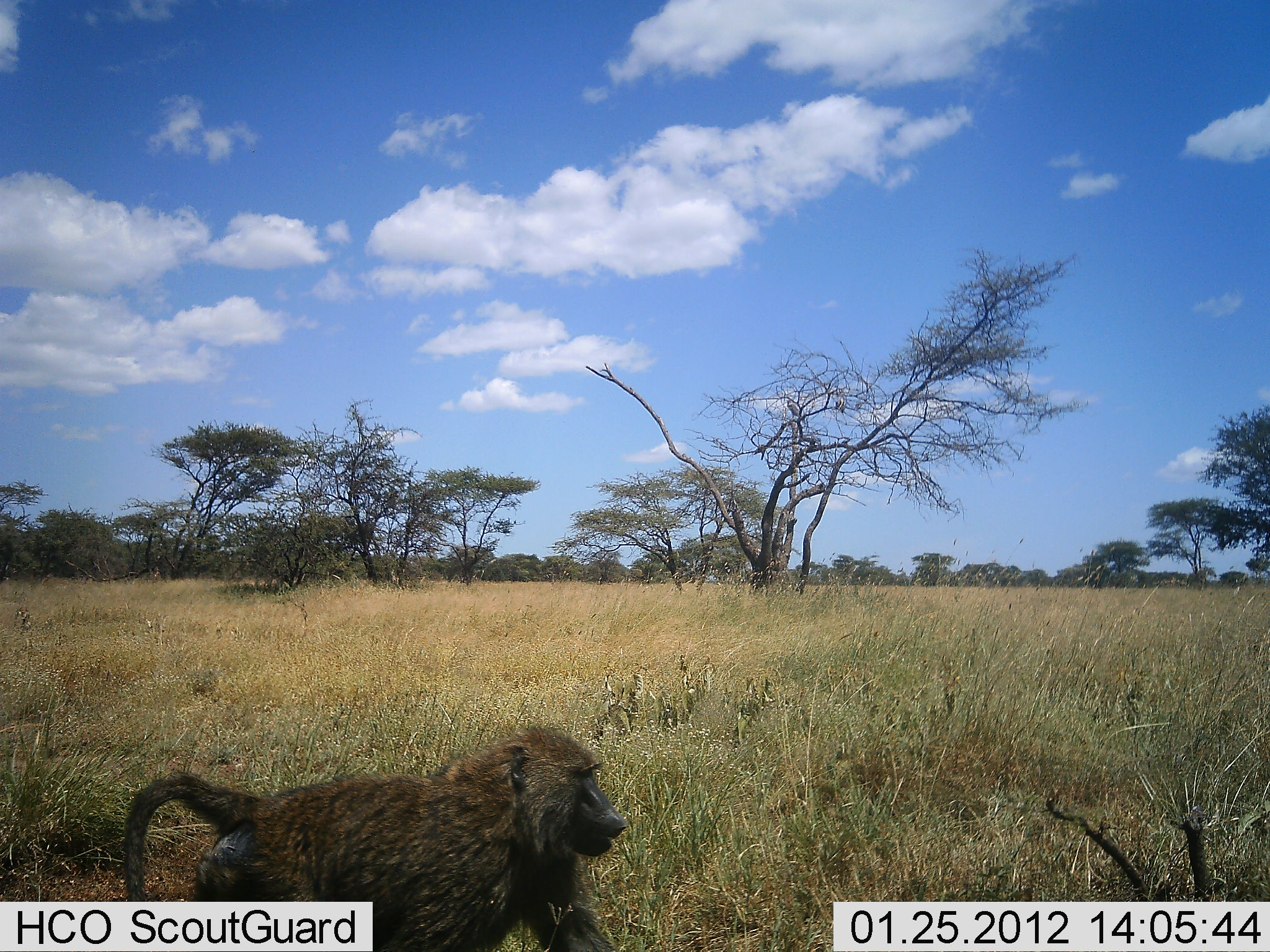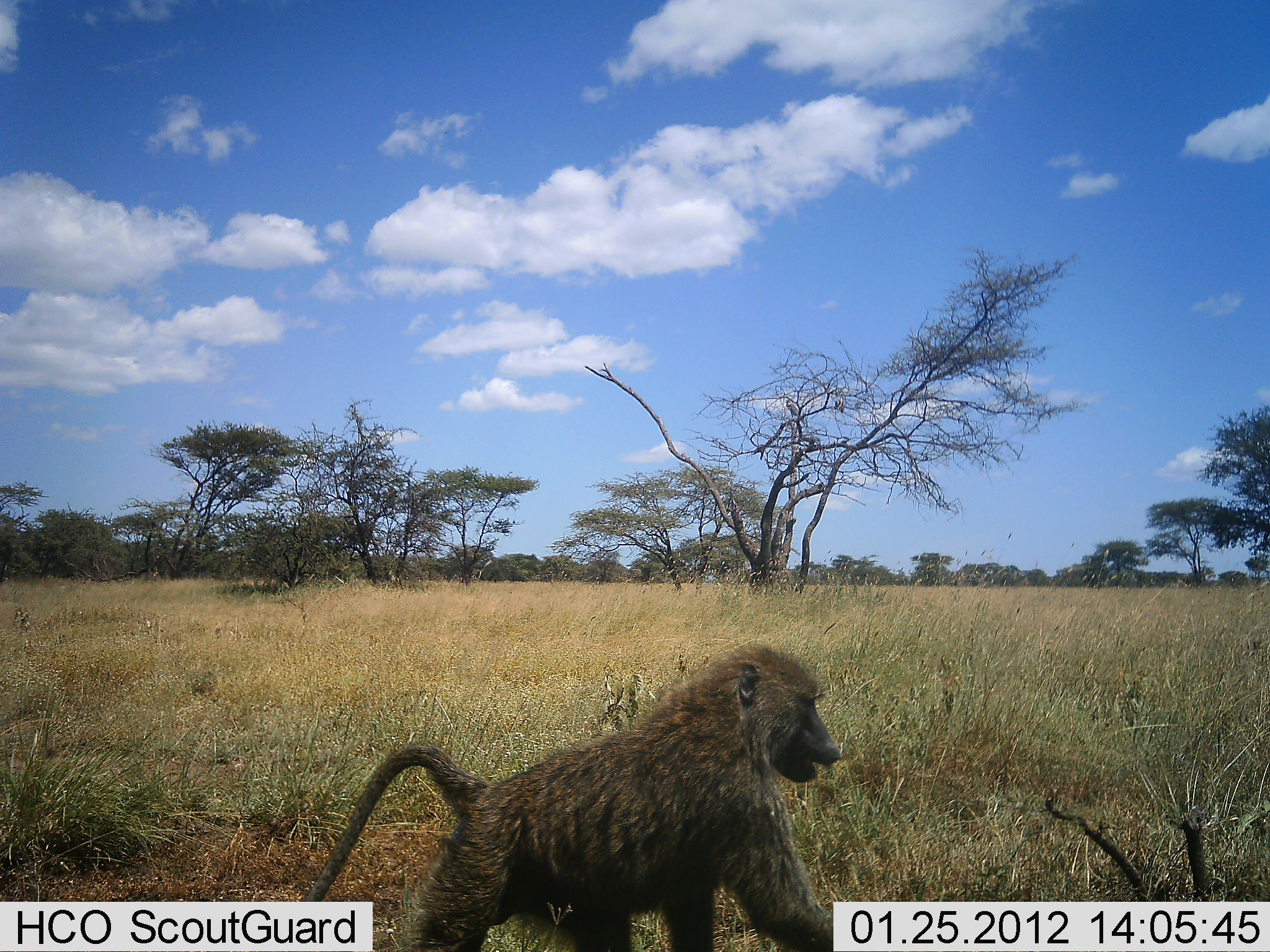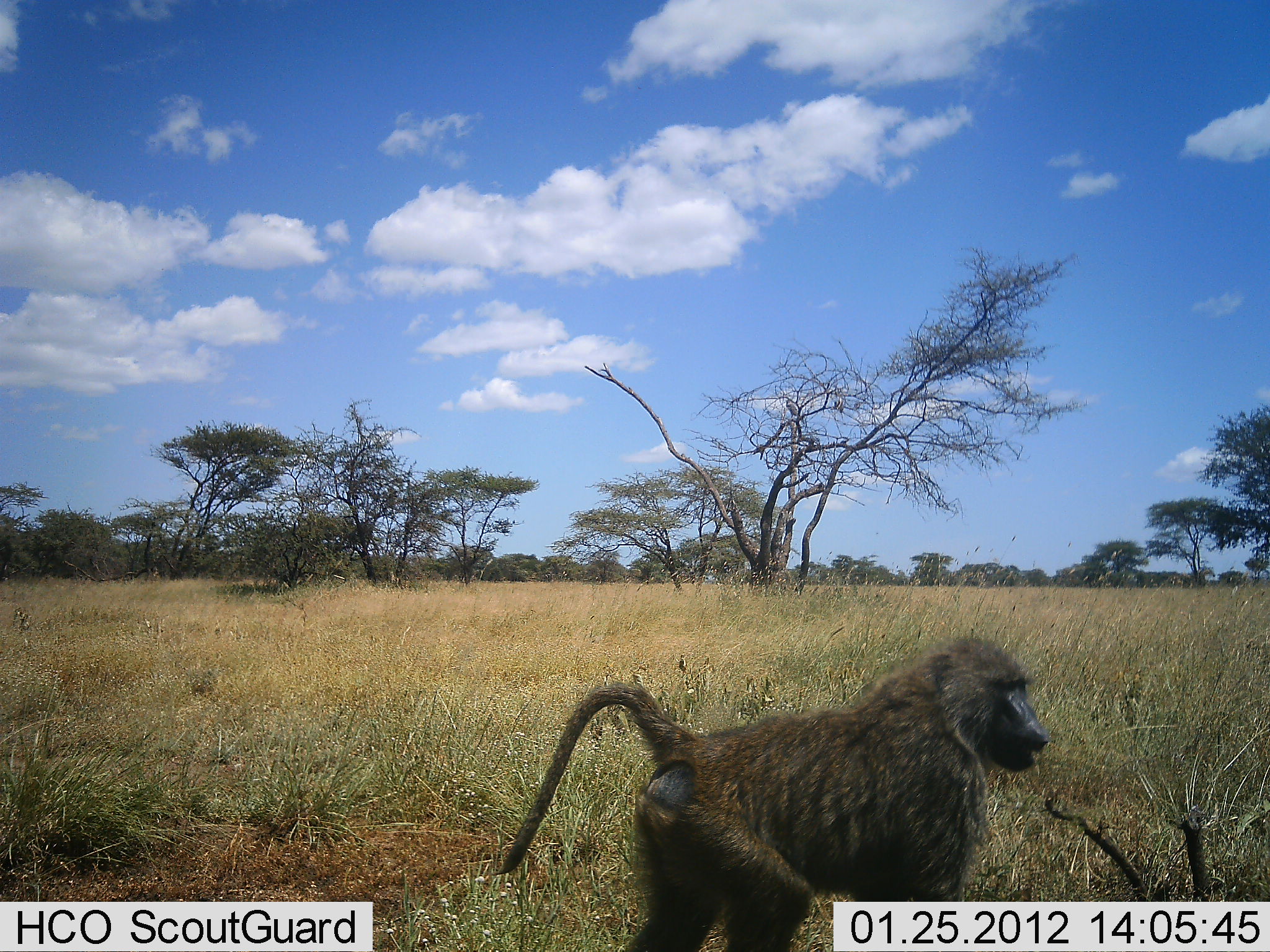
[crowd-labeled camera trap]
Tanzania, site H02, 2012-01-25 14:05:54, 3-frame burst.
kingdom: Animalia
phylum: Chordata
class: Mammalia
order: Primates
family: Cercopithecidae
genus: Papio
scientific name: Papio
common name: baboon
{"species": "baboon (Papio)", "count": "1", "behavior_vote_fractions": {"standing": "0%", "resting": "0%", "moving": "100%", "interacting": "0%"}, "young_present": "0%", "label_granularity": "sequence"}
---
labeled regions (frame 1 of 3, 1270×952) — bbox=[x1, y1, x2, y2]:
animal: bbox=[119, 713, 625, 952]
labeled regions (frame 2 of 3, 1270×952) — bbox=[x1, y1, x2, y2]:
animal: bbox=[296, 633, 849, 952]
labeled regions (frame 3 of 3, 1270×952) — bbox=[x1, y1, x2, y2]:
animal: bbox=[494, 636, 1045, 952]